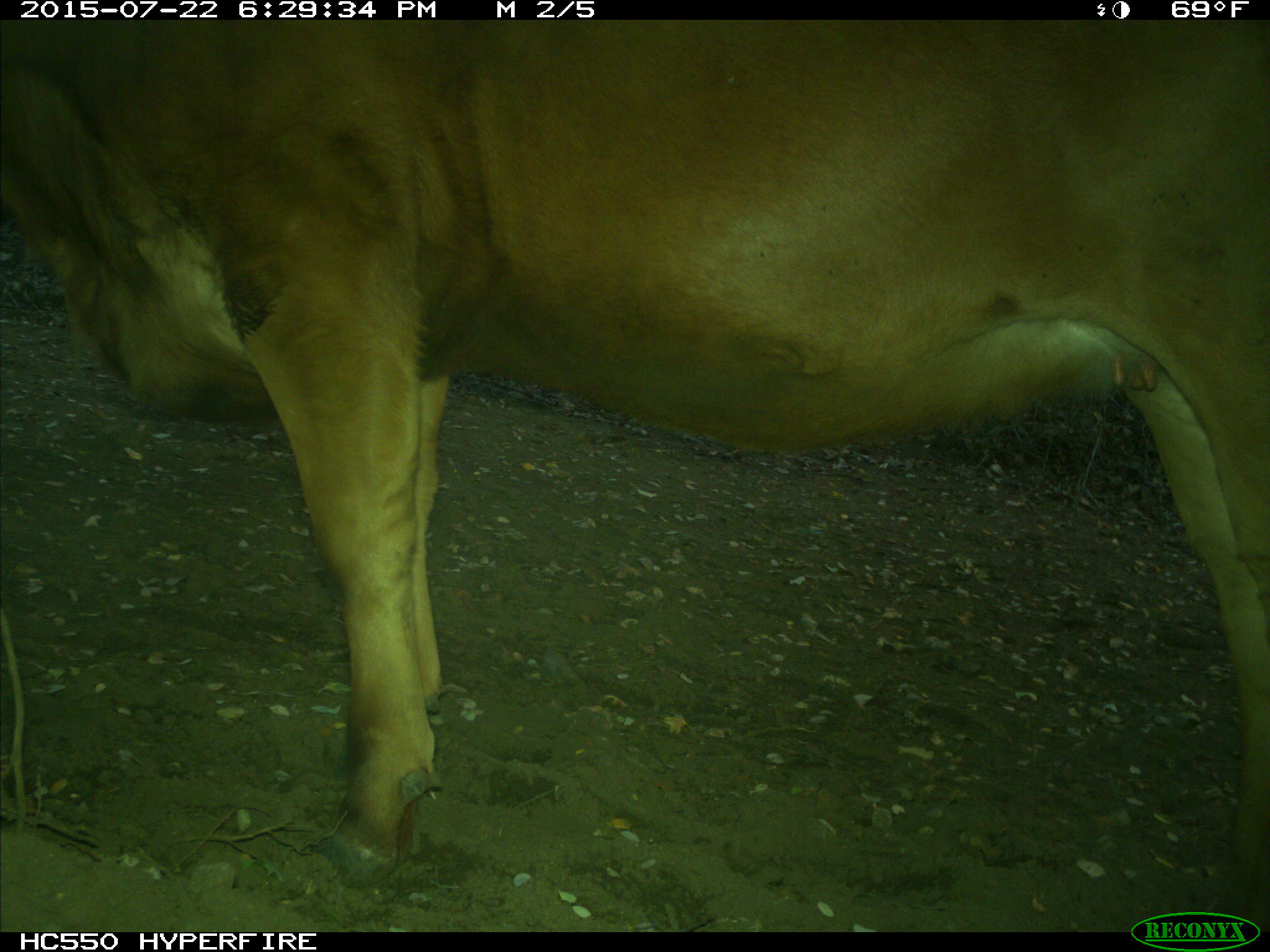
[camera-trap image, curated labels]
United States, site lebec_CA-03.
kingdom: Animalia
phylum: Chordata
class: Mammalia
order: Artiodactyla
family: Bovidae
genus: Bos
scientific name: Bos taurus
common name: domestic cow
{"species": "Bos taurus (domestic cow)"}